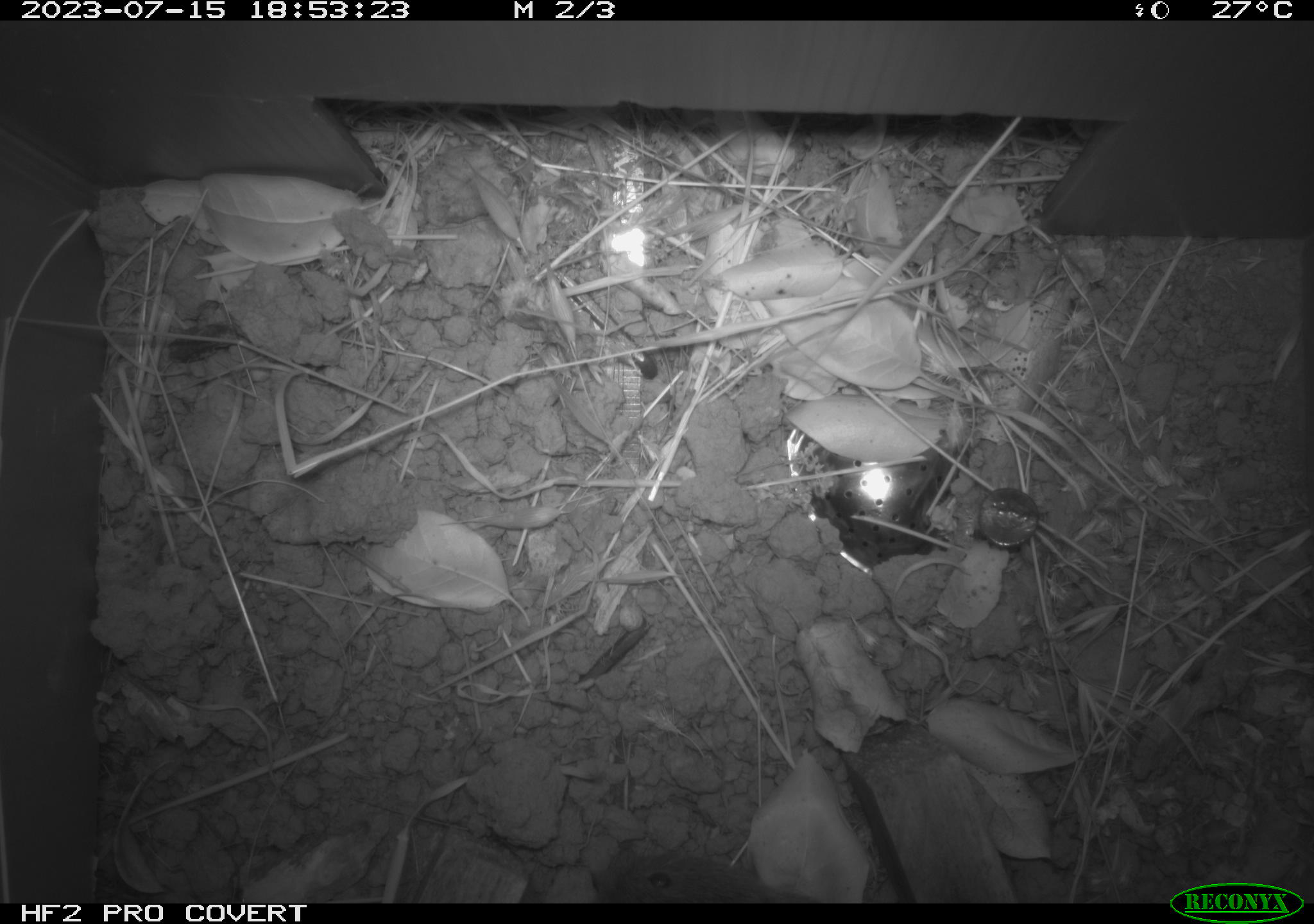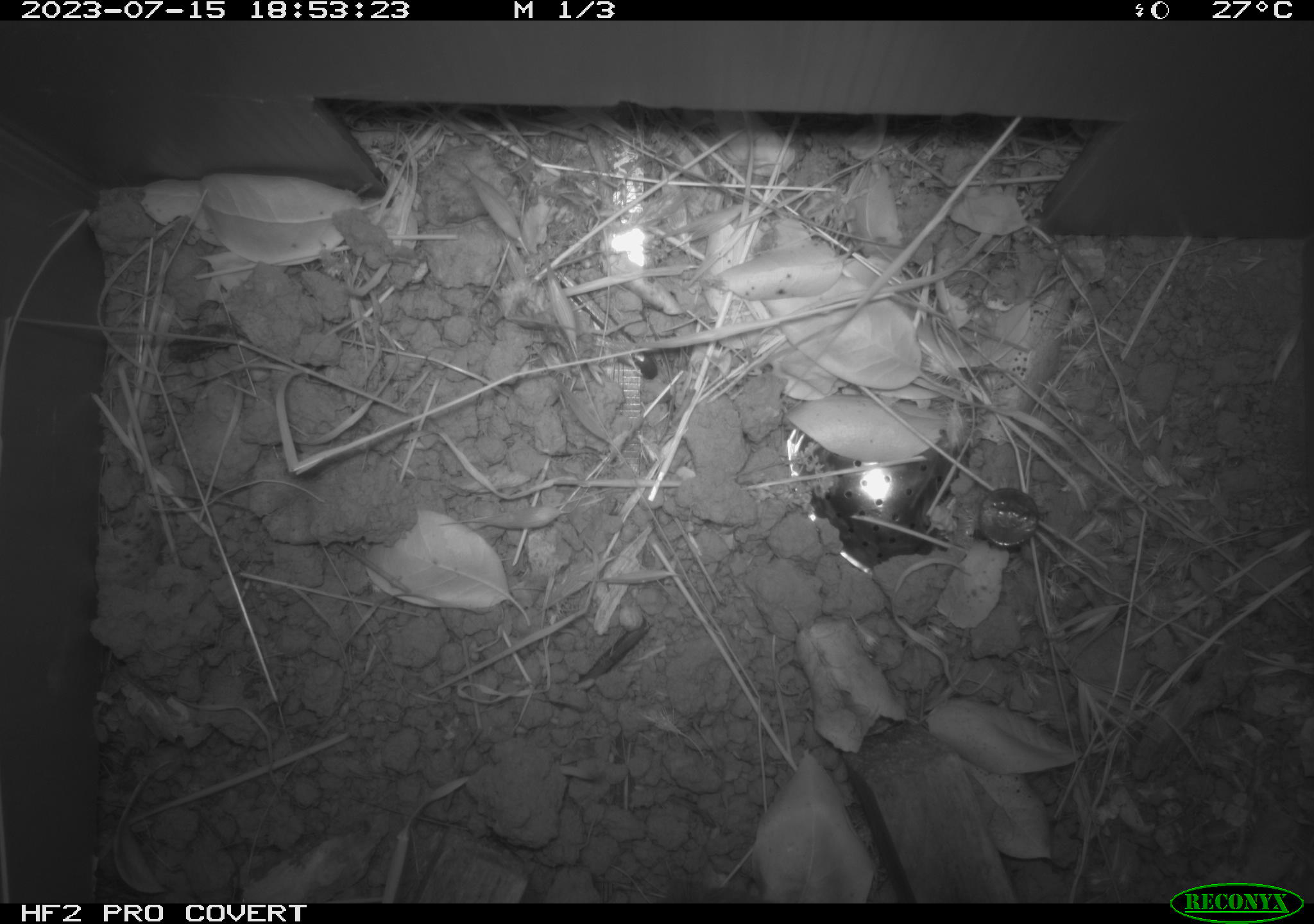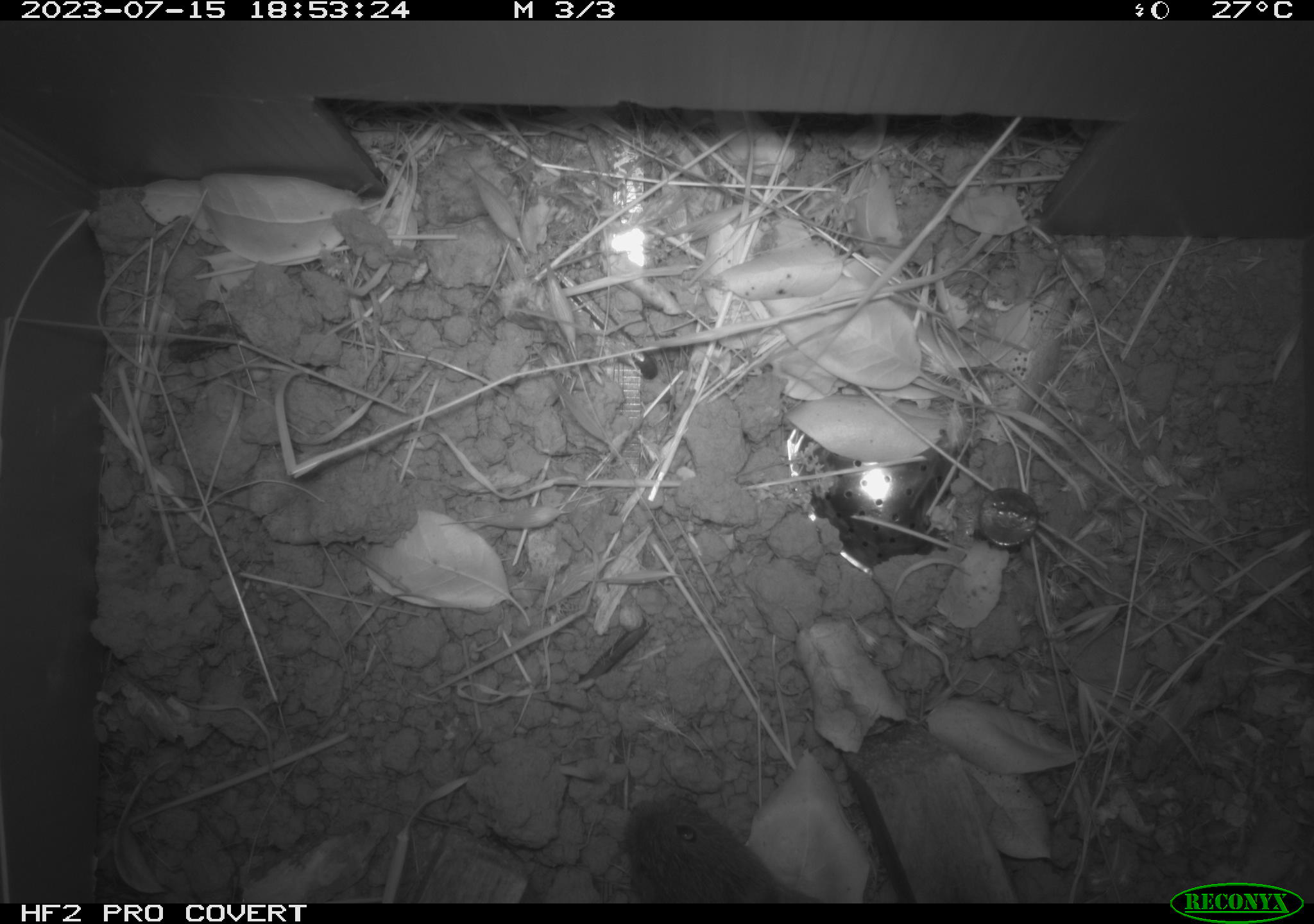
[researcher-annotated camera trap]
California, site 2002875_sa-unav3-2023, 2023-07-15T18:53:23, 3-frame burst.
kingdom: Animalia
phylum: Chordata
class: Mammalia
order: Rodentia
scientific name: Rodentia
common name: mouse species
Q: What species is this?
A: Mouse species (Rodentia).